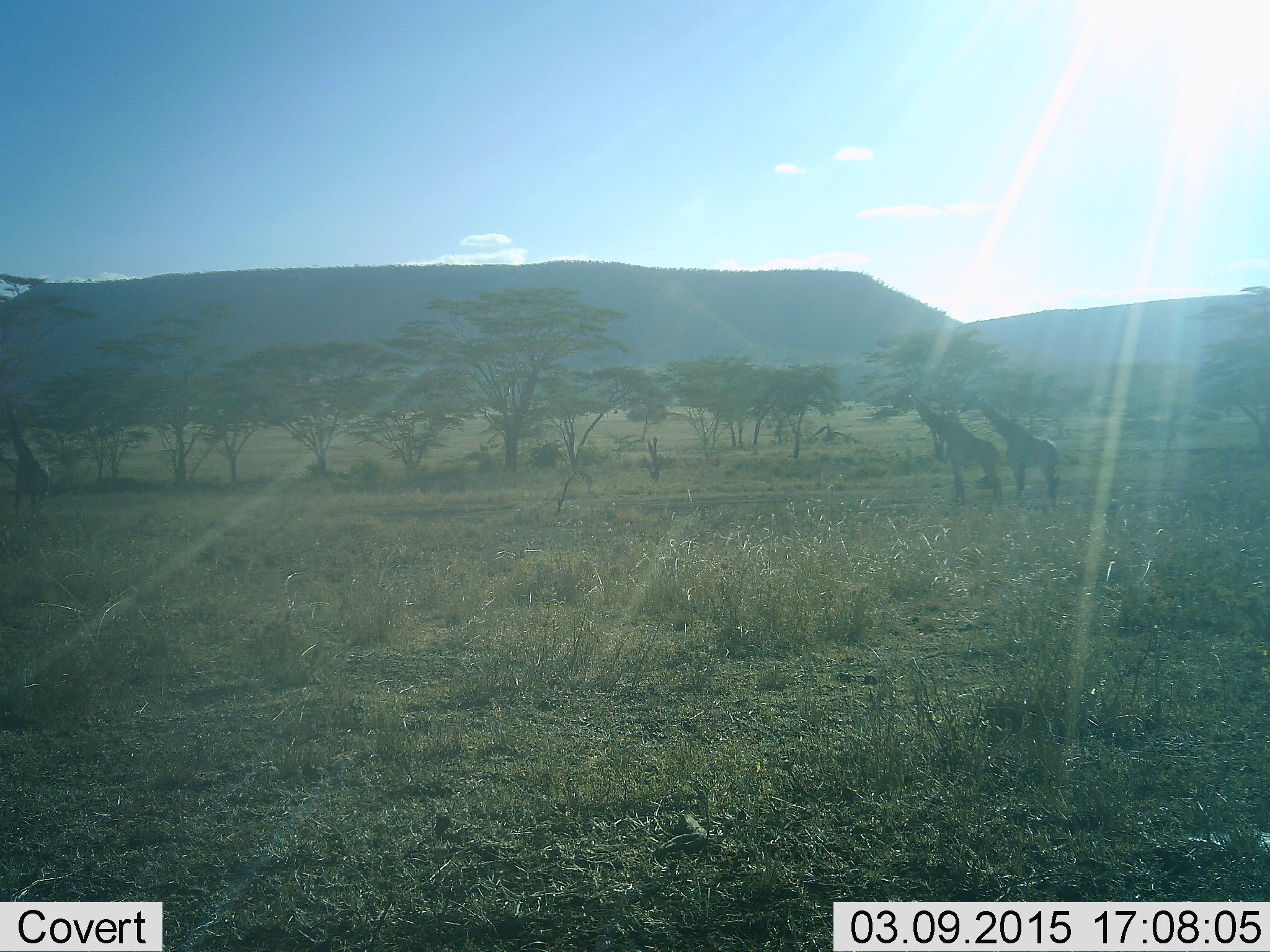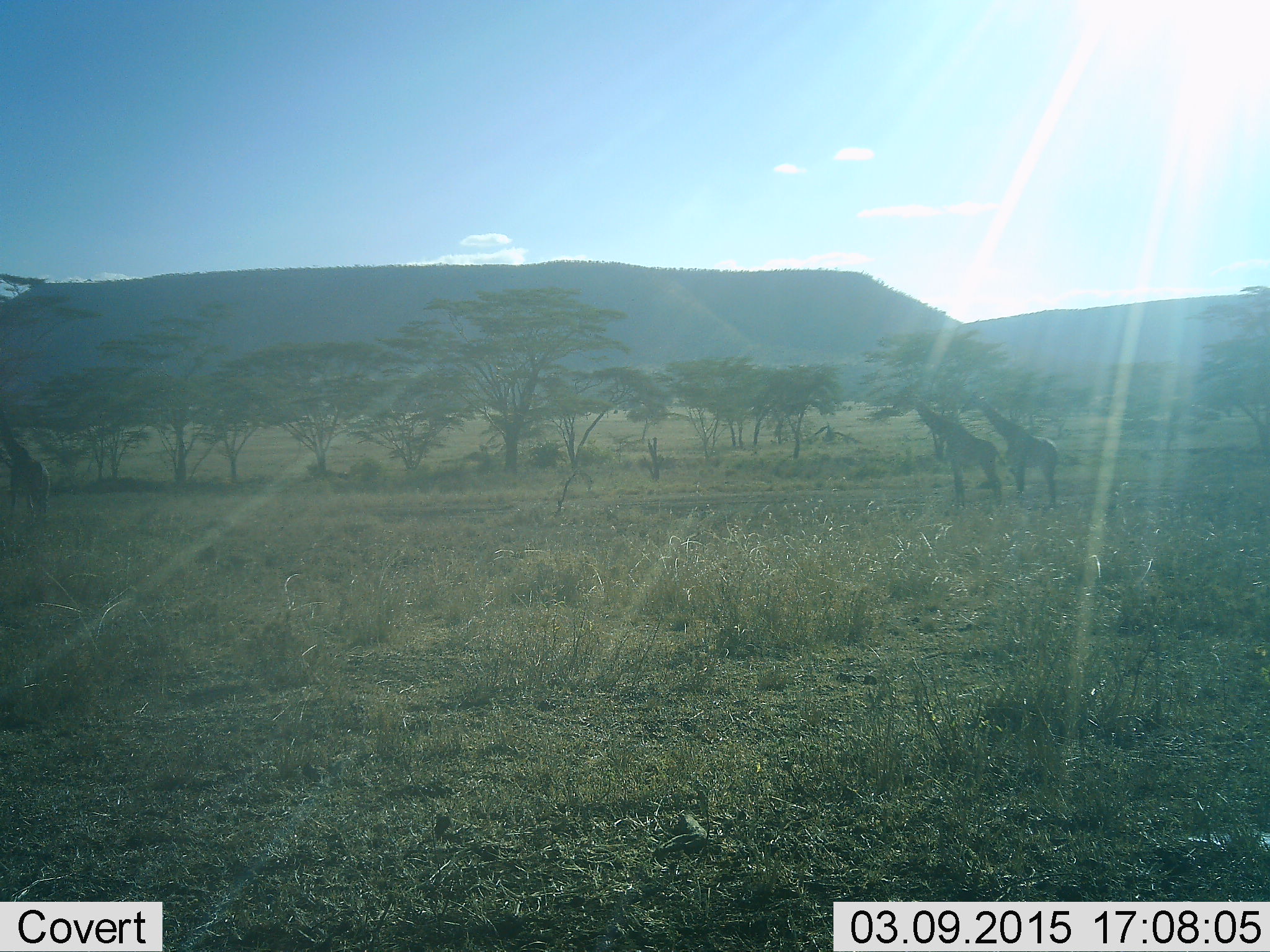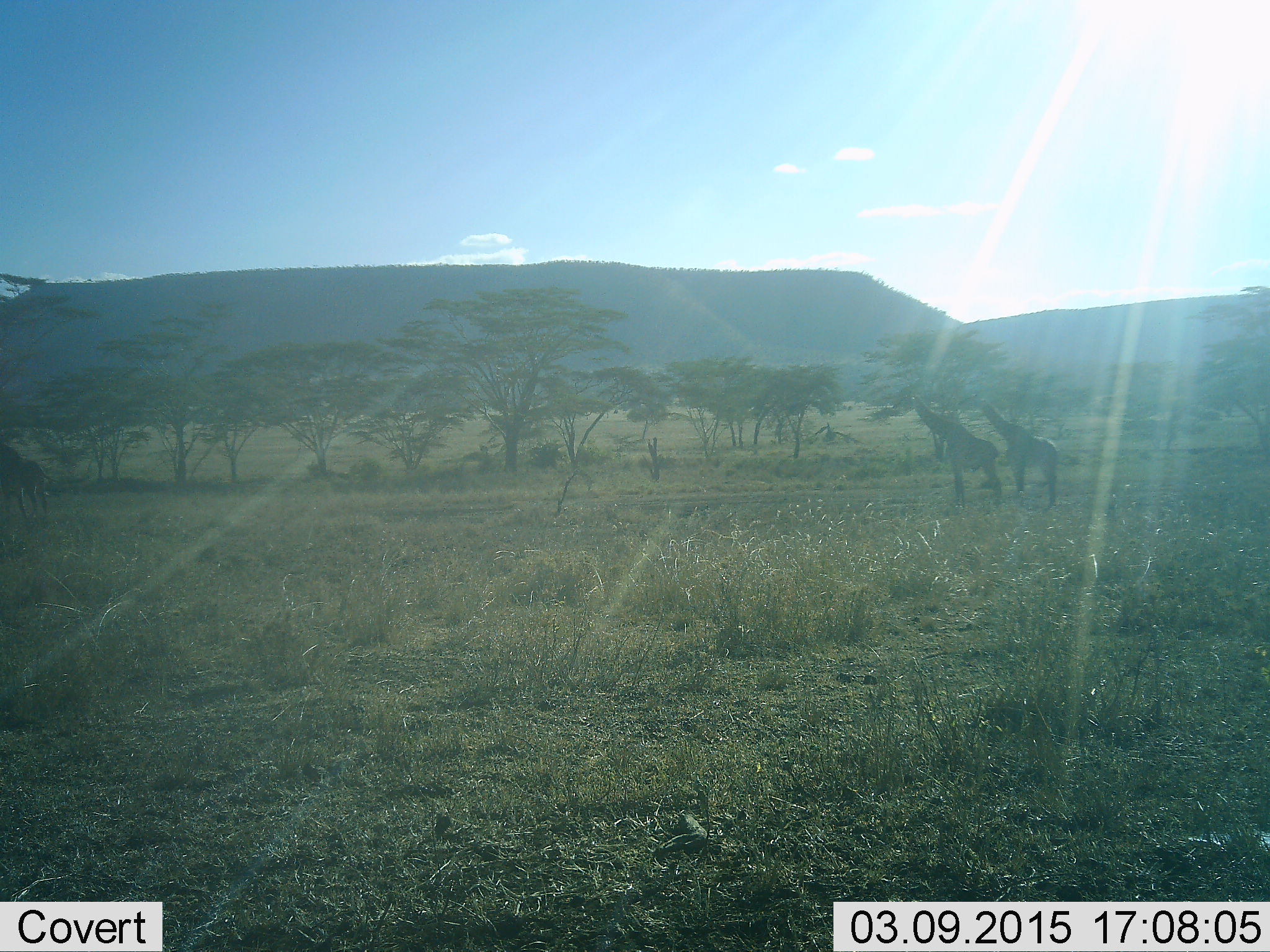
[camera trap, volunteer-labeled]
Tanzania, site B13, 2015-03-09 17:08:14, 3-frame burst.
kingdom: Animalia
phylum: Chordata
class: Mammalia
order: Artiodactyla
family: Giraffidae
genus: Giraffa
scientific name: Giraffa camelopardalis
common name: giraffe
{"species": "giraffe (Giraffa camelopardalis)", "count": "3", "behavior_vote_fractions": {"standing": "100%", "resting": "0%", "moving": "40%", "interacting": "0%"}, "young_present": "0%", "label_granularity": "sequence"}